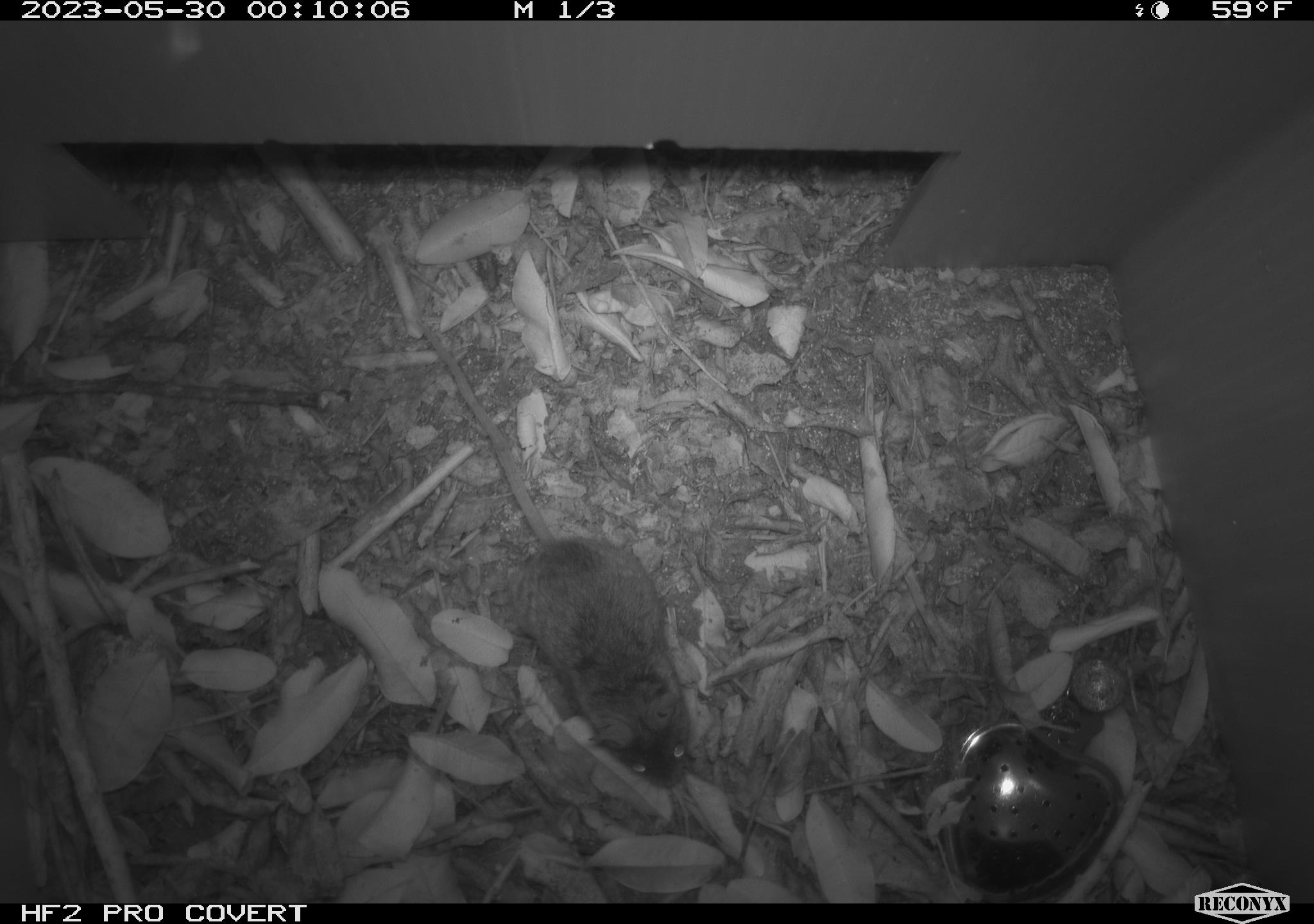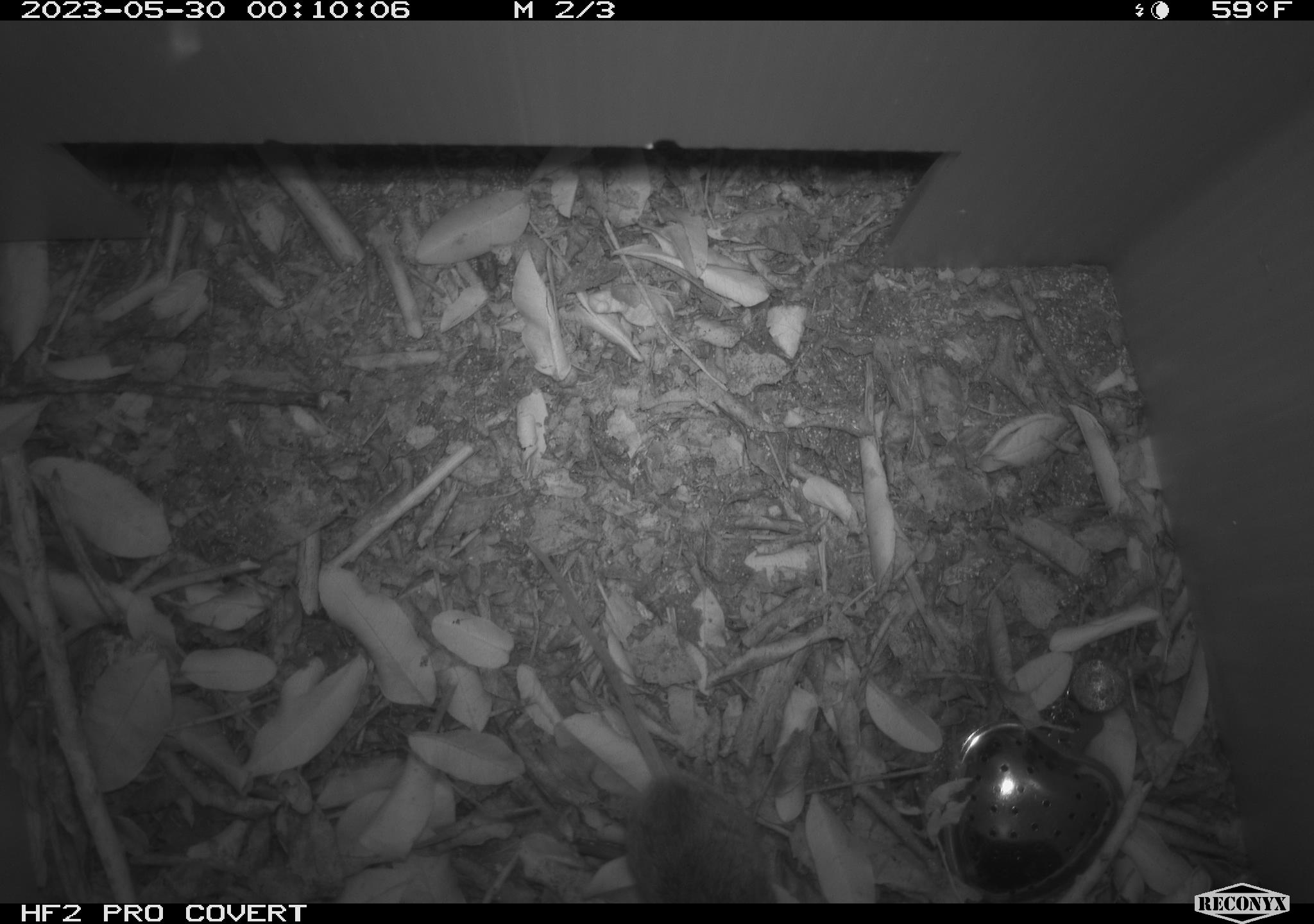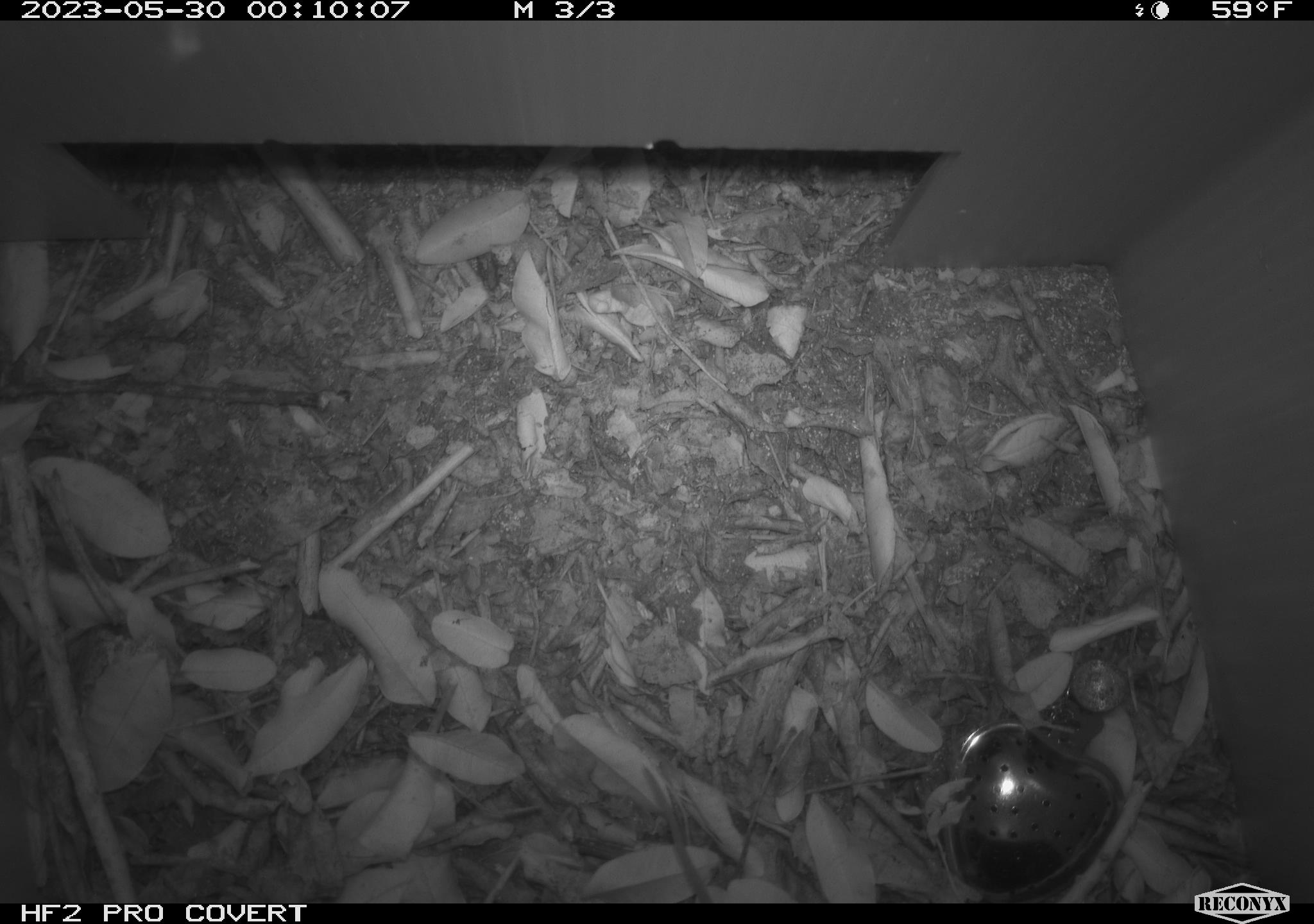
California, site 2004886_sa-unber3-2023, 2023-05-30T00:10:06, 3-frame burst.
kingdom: Animalia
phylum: Chordata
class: Mammalia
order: Rodentia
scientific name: Rodentia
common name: mouse species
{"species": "mouse species (Rodentia)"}